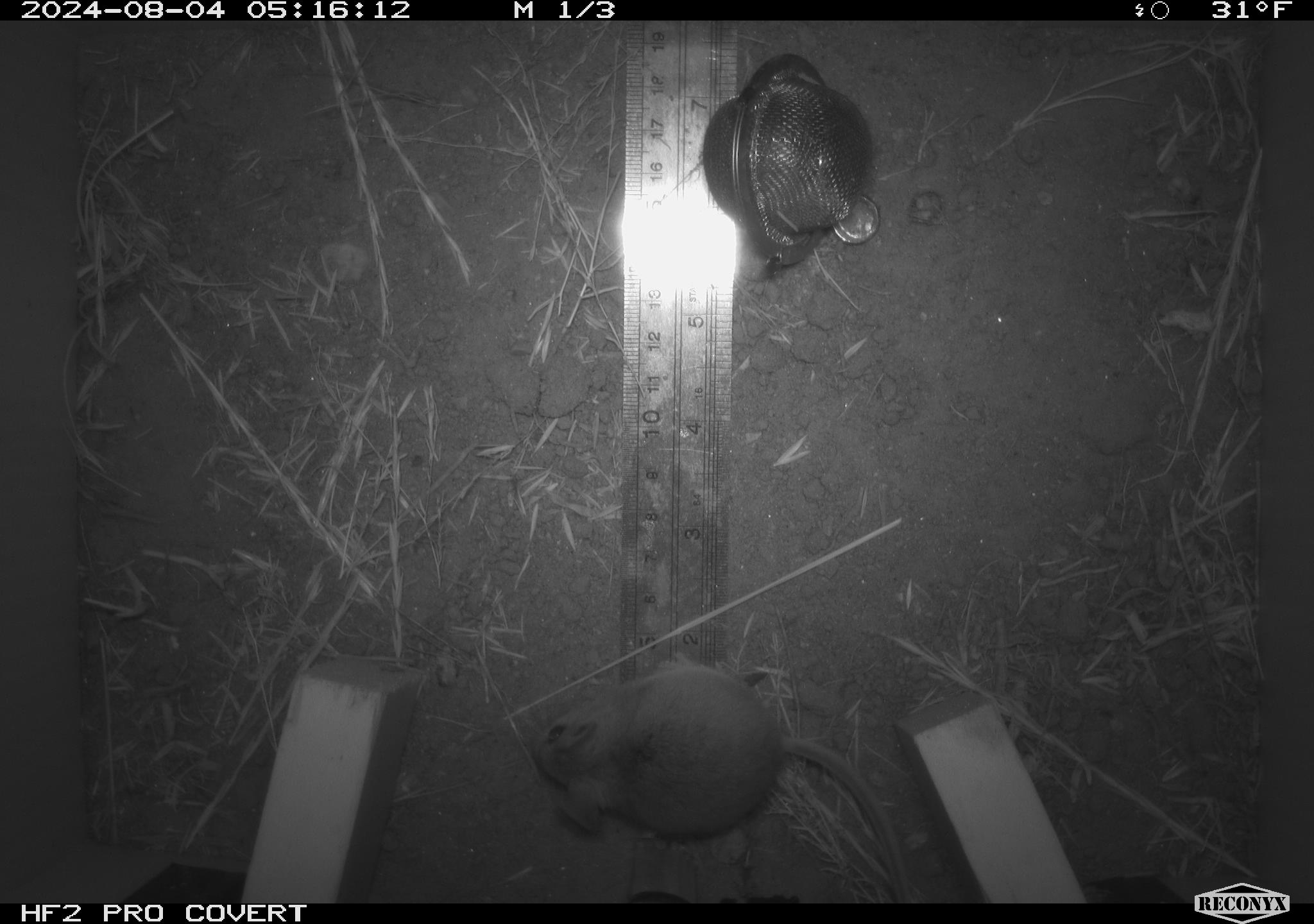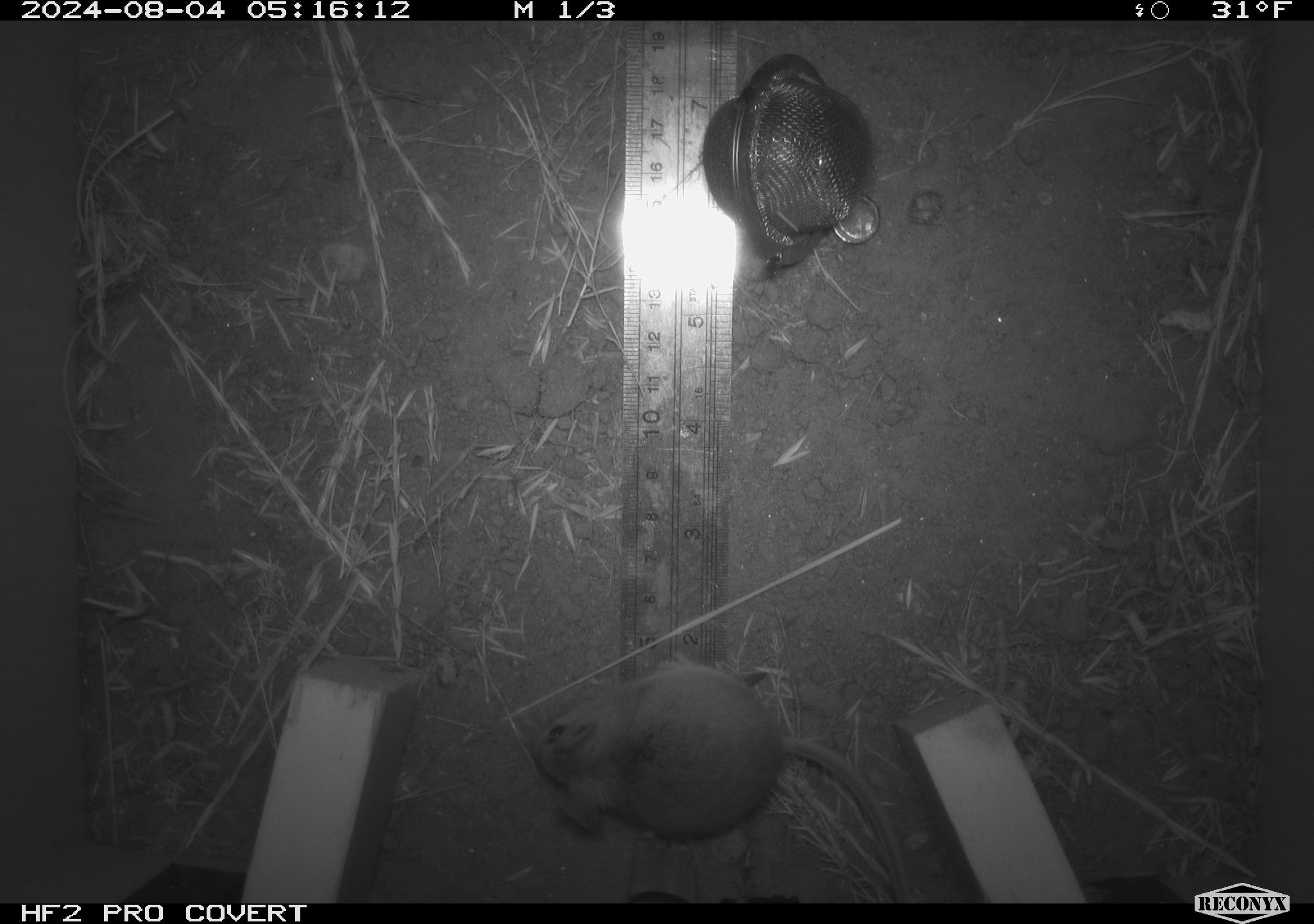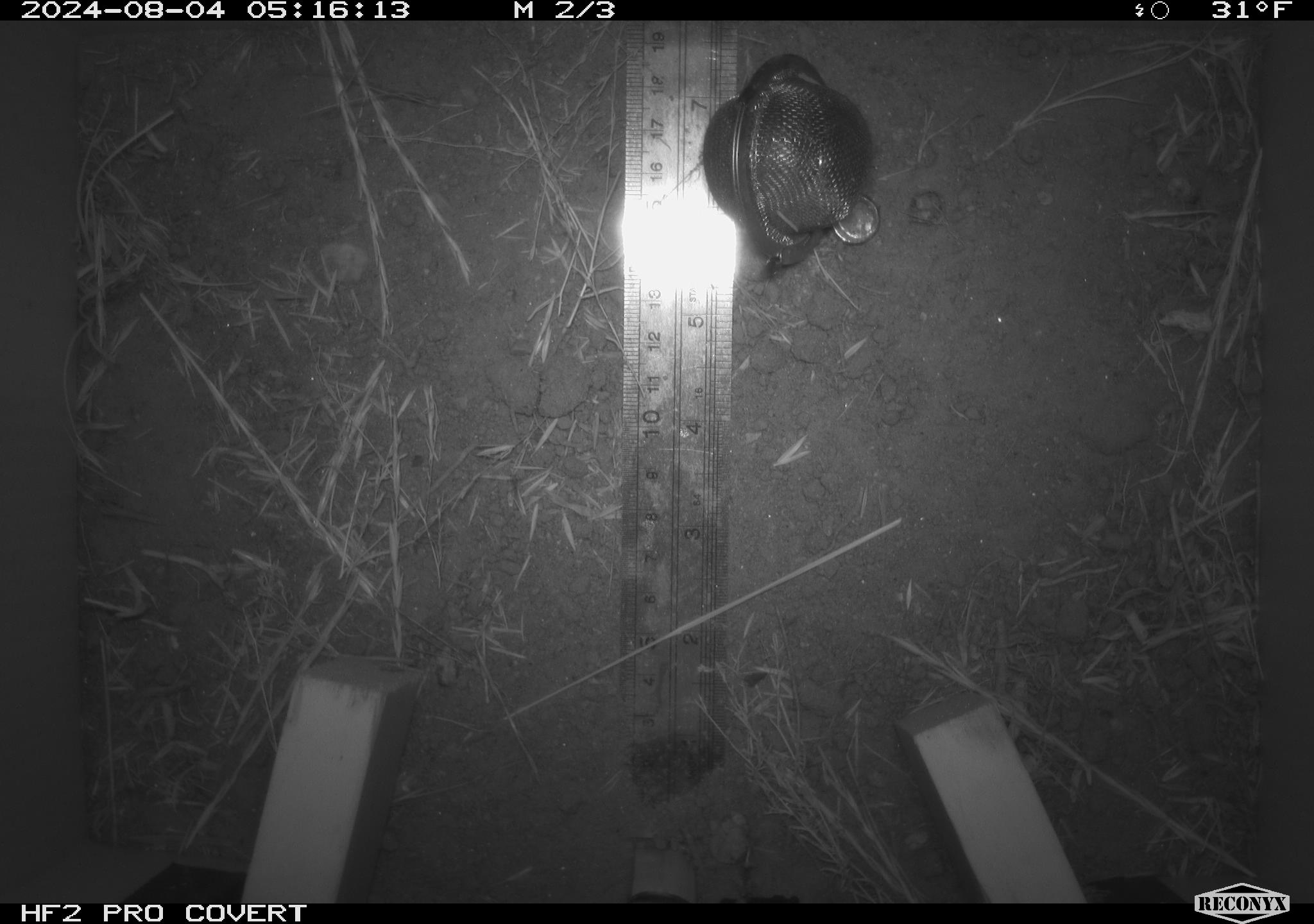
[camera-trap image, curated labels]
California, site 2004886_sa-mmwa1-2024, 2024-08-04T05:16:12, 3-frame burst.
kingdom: Animalia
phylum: Chordata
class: Mammalia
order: Rodentia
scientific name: Rodentia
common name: mouse species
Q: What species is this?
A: Mouse species (Rodentia).